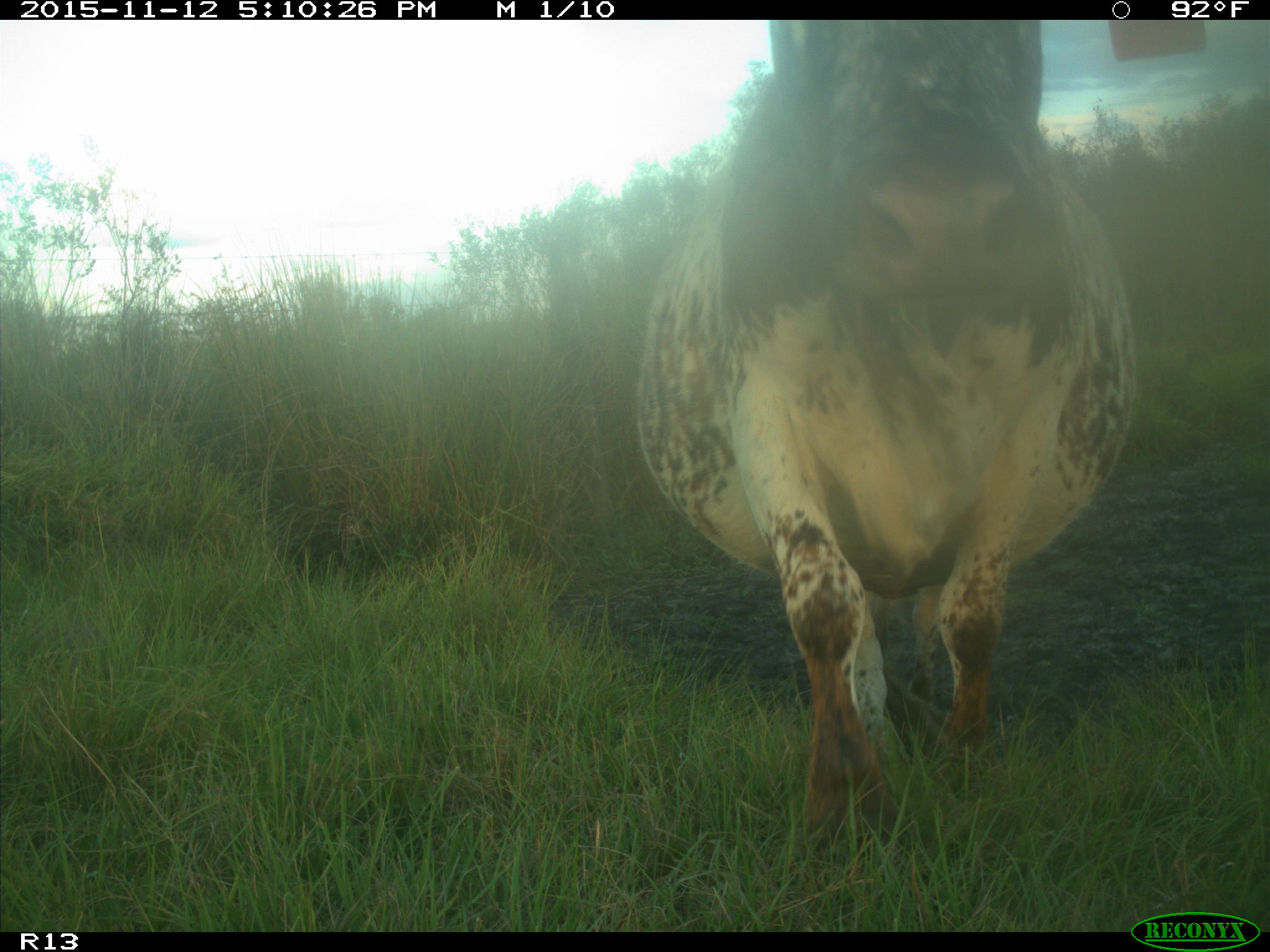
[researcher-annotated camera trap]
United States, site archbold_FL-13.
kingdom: Animalia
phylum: Chordata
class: Mammalia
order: Artiodactyla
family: Bovidae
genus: Bos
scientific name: Bos taurus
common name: domestic cow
Bos taurus (domestic cow).